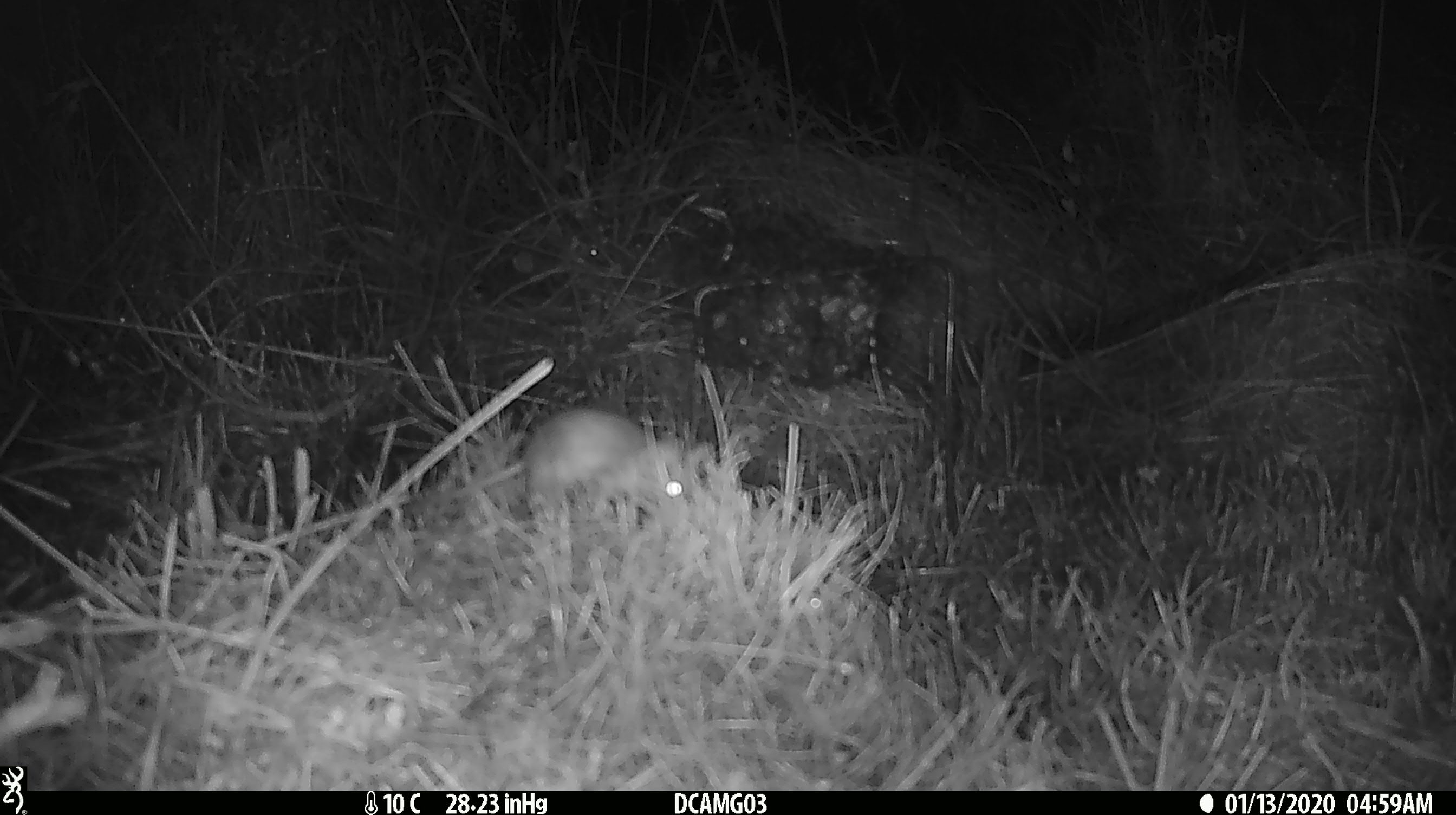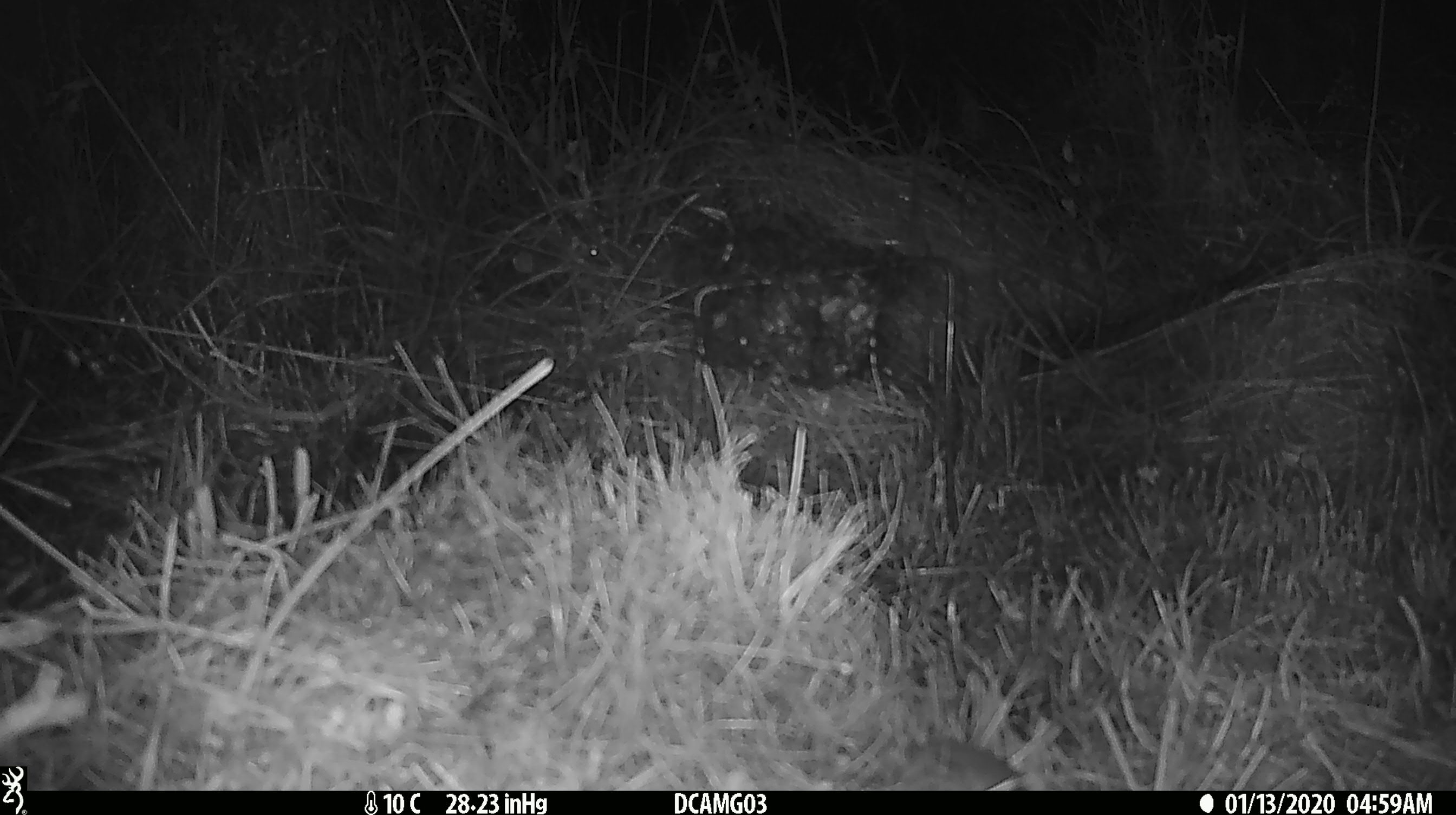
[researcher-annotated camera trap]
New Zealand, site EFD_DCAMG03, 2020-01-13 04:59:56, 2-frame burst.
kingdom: Animalia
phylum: Chordata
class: Mammalia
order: Rodentia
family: Muridae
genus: Mus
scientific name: Mus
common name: mouse